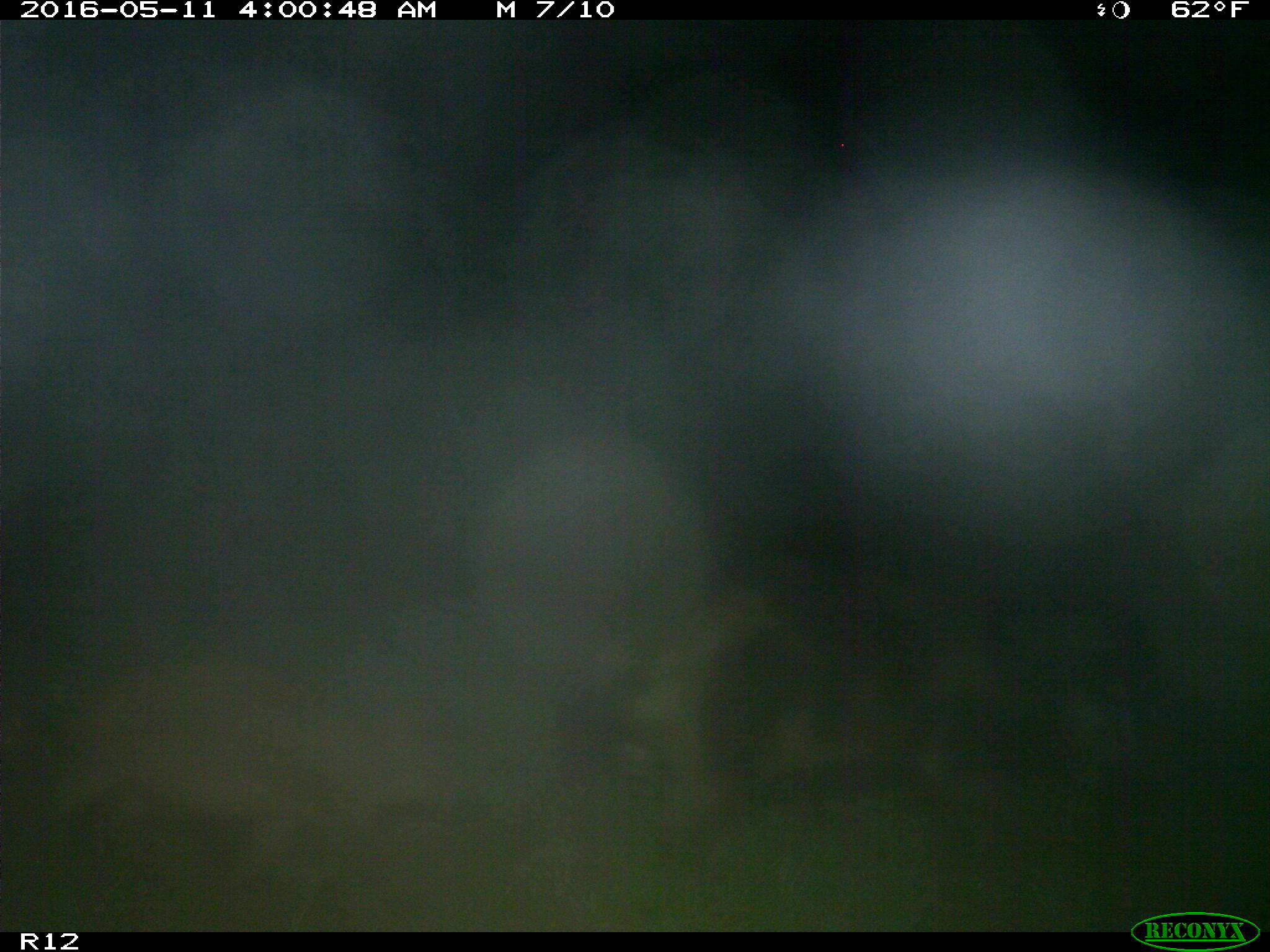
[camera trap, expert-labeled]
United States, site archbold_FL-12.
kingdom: Animalia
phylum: Chordata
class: Mammalia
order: Artiodactyla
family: Suidae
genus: Sus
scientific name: Sus scrofa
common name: wild boar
Sus scrofa (wild boar).